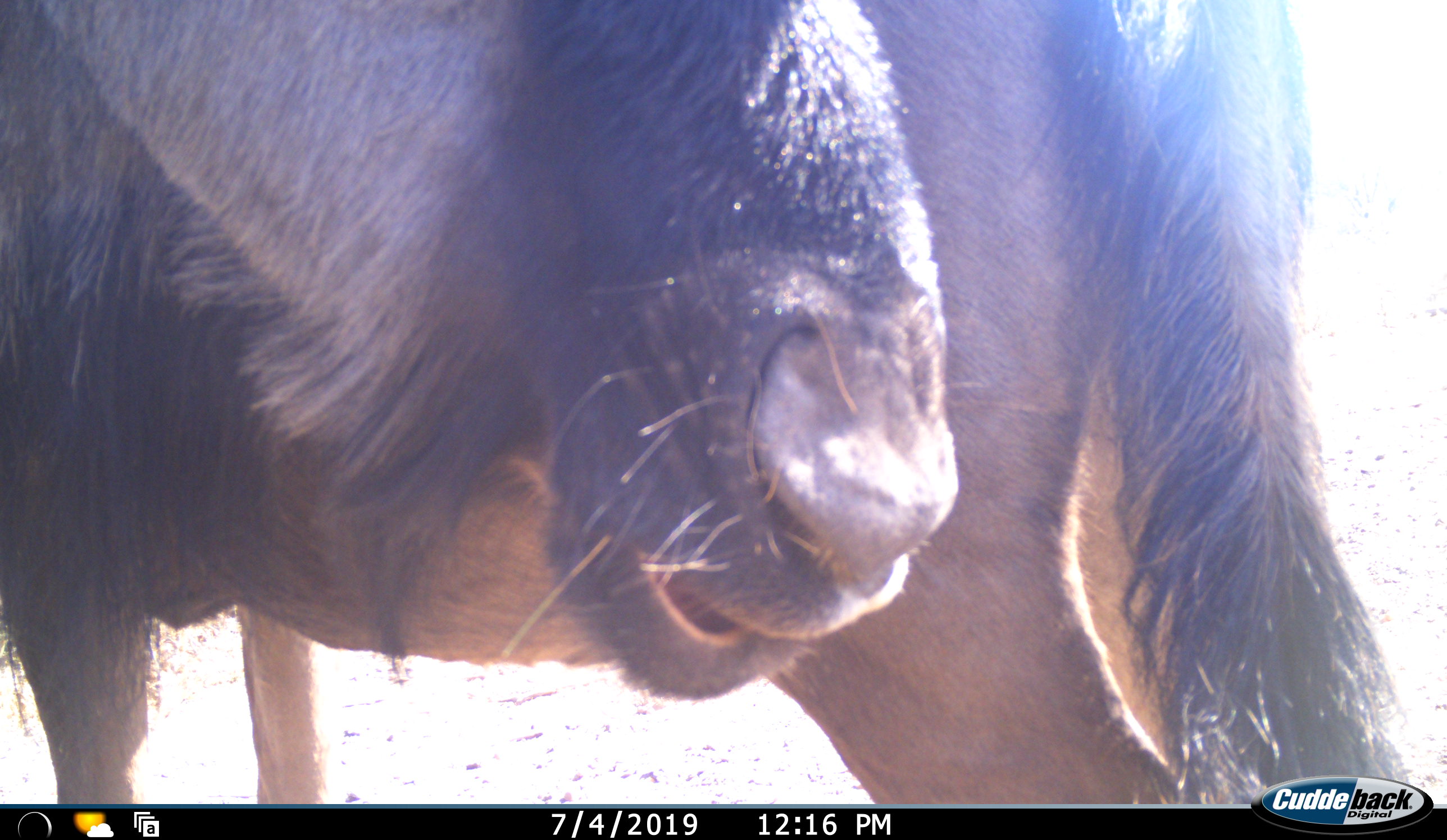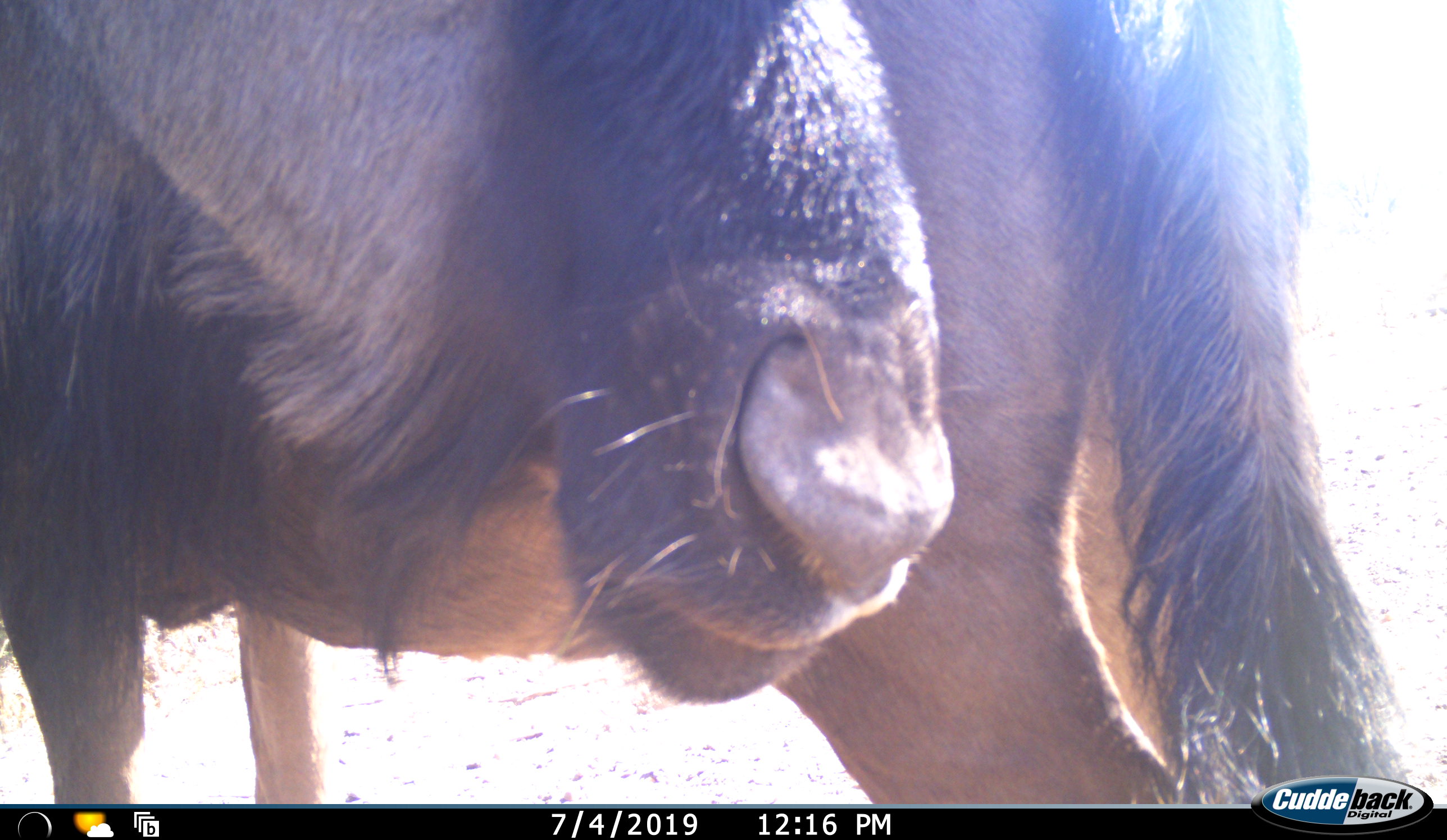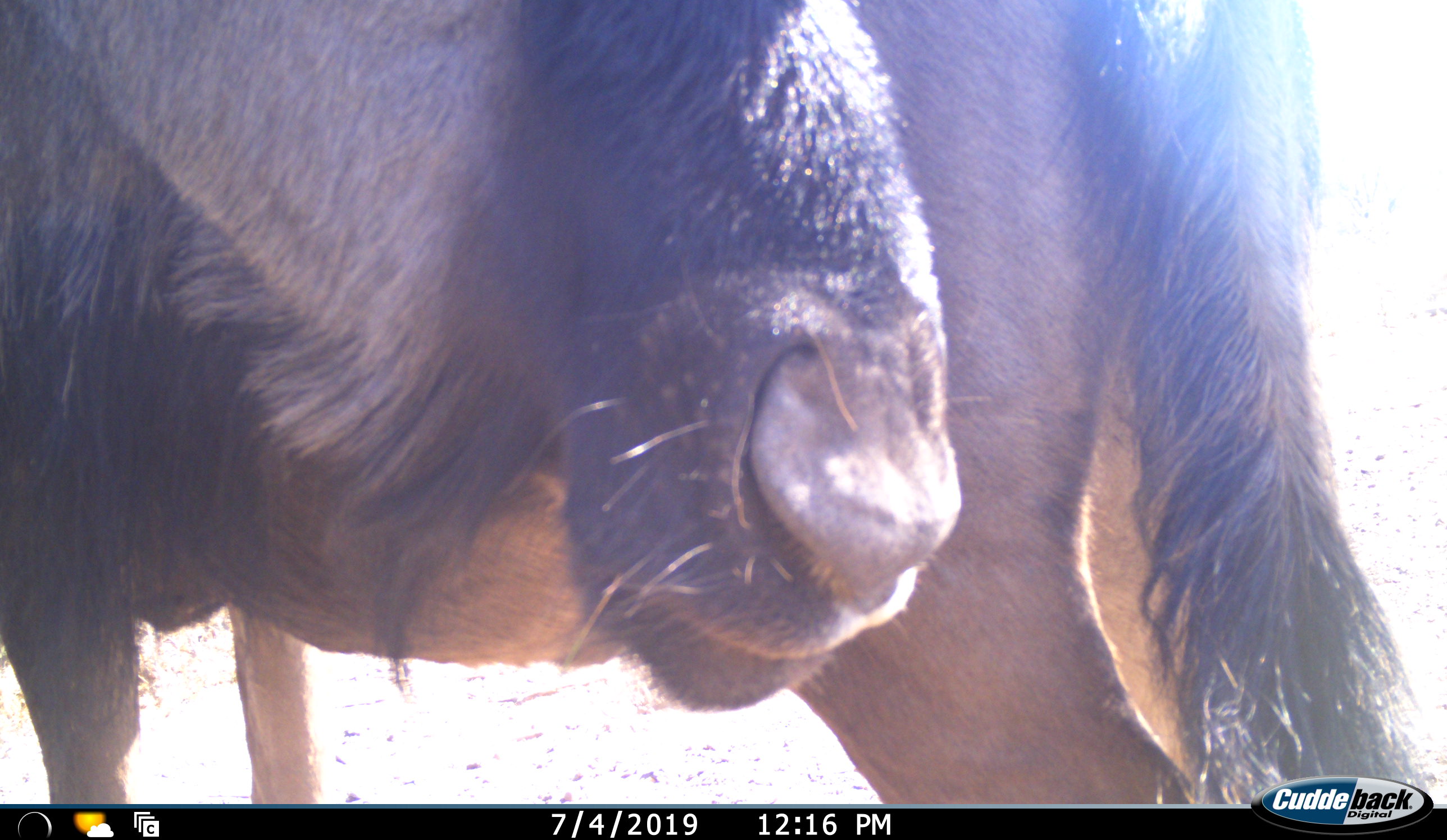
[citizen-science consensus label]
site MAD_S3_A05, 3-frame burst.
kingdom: Animalia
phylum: Chordata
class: Mammalia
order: Artiodactyla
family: Bovidae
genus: Connochaetes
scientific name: Connochaetes taurinus taurinus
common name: blue wildebeest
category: wildebeestblue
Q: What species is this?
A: Wildebeestblue (blue wildebeest) (Connochaetes taurinus taurinus).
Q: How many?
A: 2.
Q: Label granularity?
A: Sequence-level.